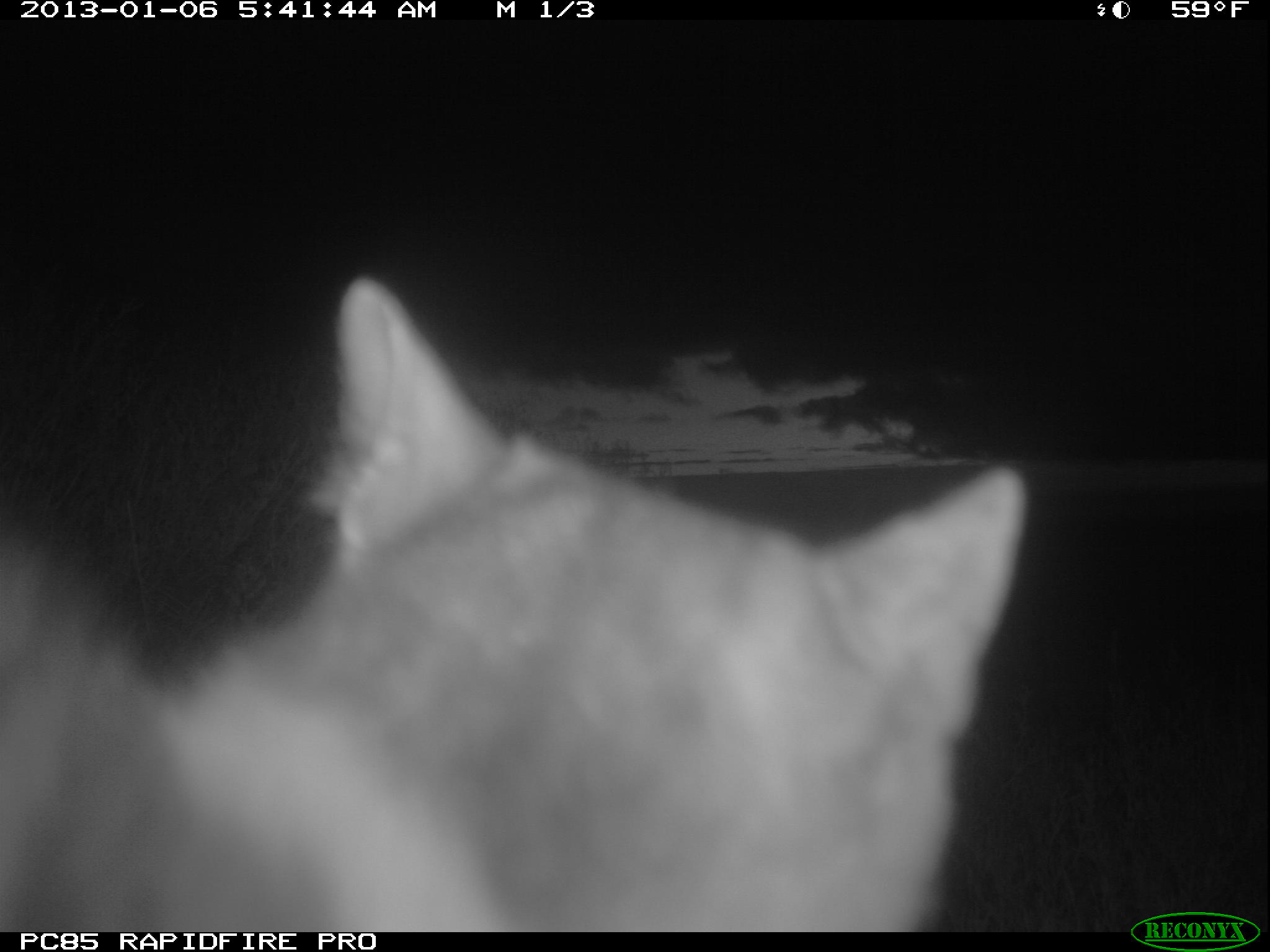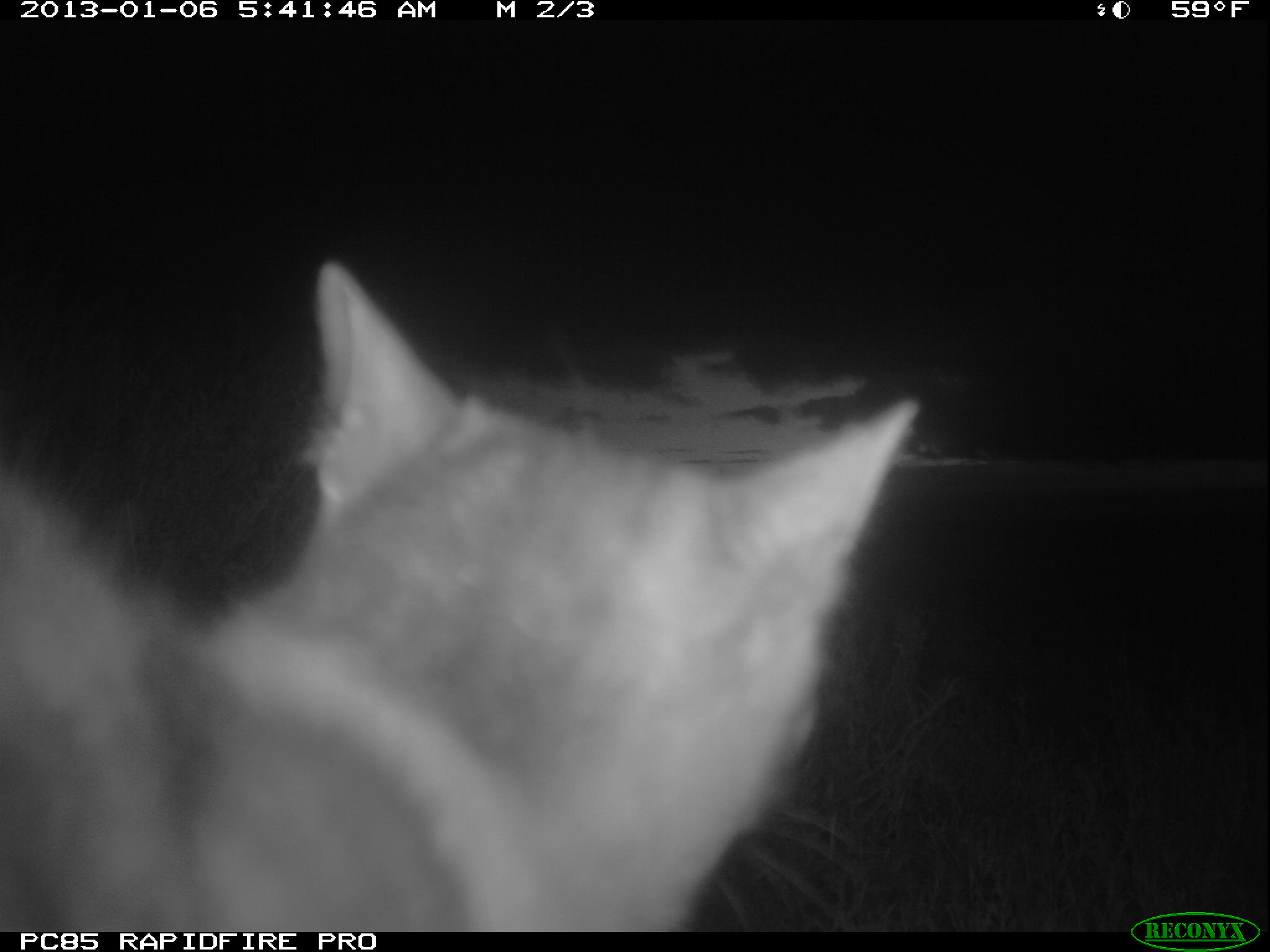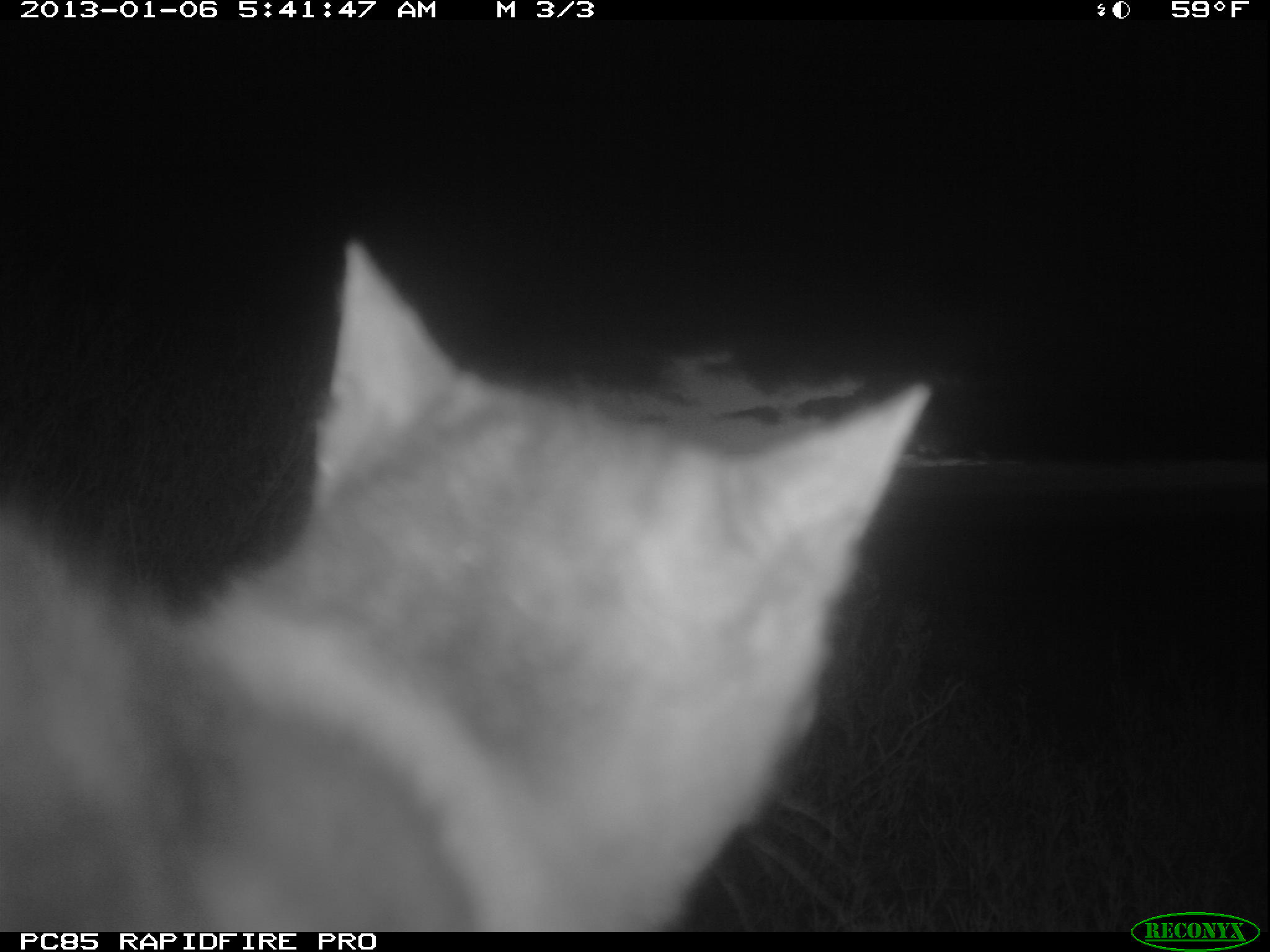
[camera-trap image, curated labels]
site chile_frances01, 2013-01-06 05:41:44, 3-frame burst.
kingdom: Animalia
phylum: Chordata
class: Mammalia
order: Carnivora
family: Felidae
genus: Felis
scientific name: Felis catus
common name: cat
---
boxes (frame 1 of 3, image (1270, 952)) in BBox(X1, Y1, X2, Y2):
cat: BBox(21, 276, 1027, 932)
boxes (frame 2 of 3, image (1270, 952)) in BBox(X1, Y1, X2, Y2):
cat: BBox(0, 256, 922, 928)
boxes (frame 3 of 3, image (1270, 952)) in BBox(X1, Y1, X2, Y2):
cat: BBox(0, 232, 946, 932)